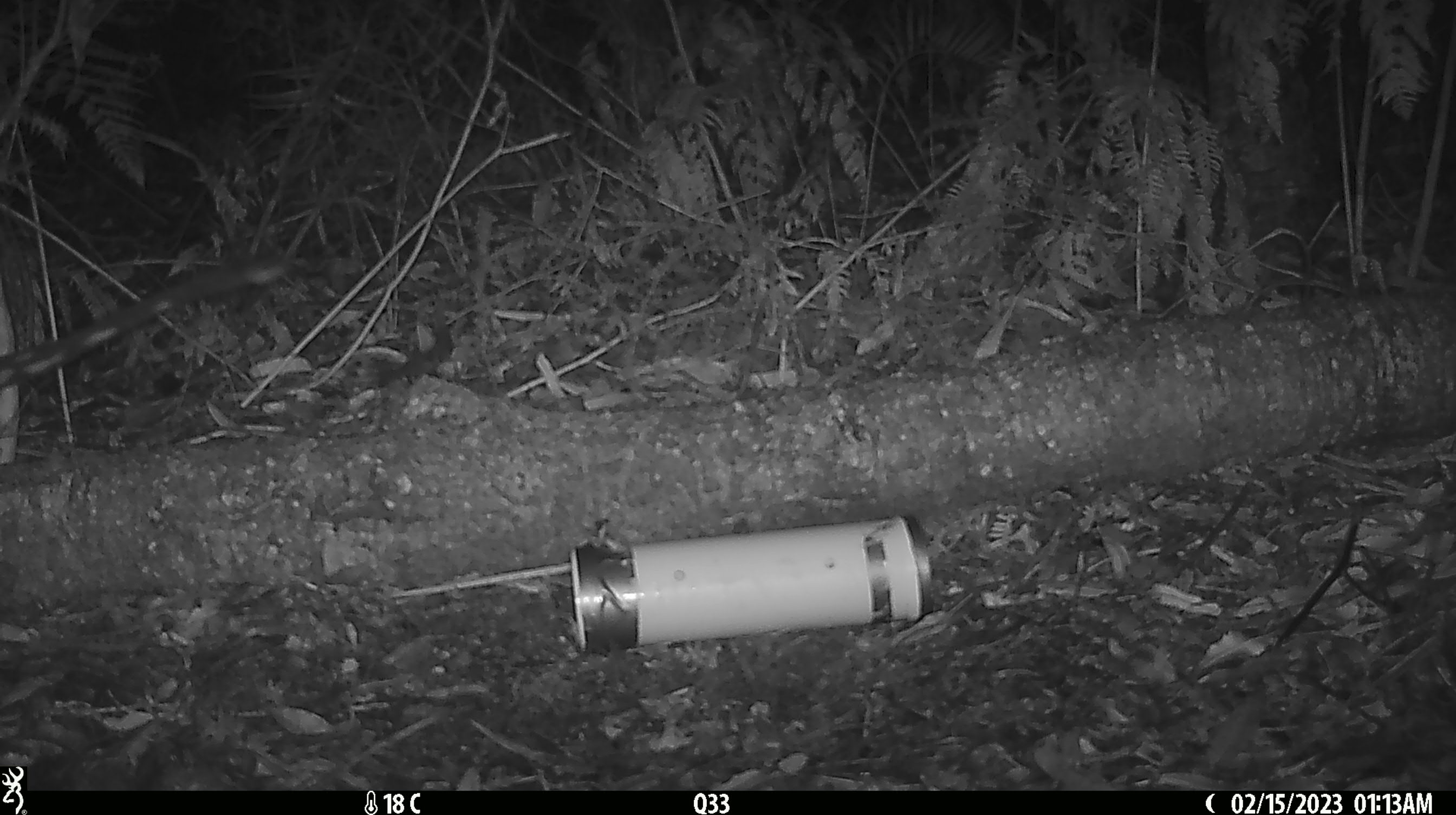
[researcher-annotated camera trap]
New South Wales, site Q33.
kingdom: Animalia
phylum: Chordata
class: Mammalia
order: Dasyuromorphia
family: Dasyuridae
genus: Dasyurus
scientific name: Dasyurus maculatus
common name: spotted-tailed quoll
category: quoll